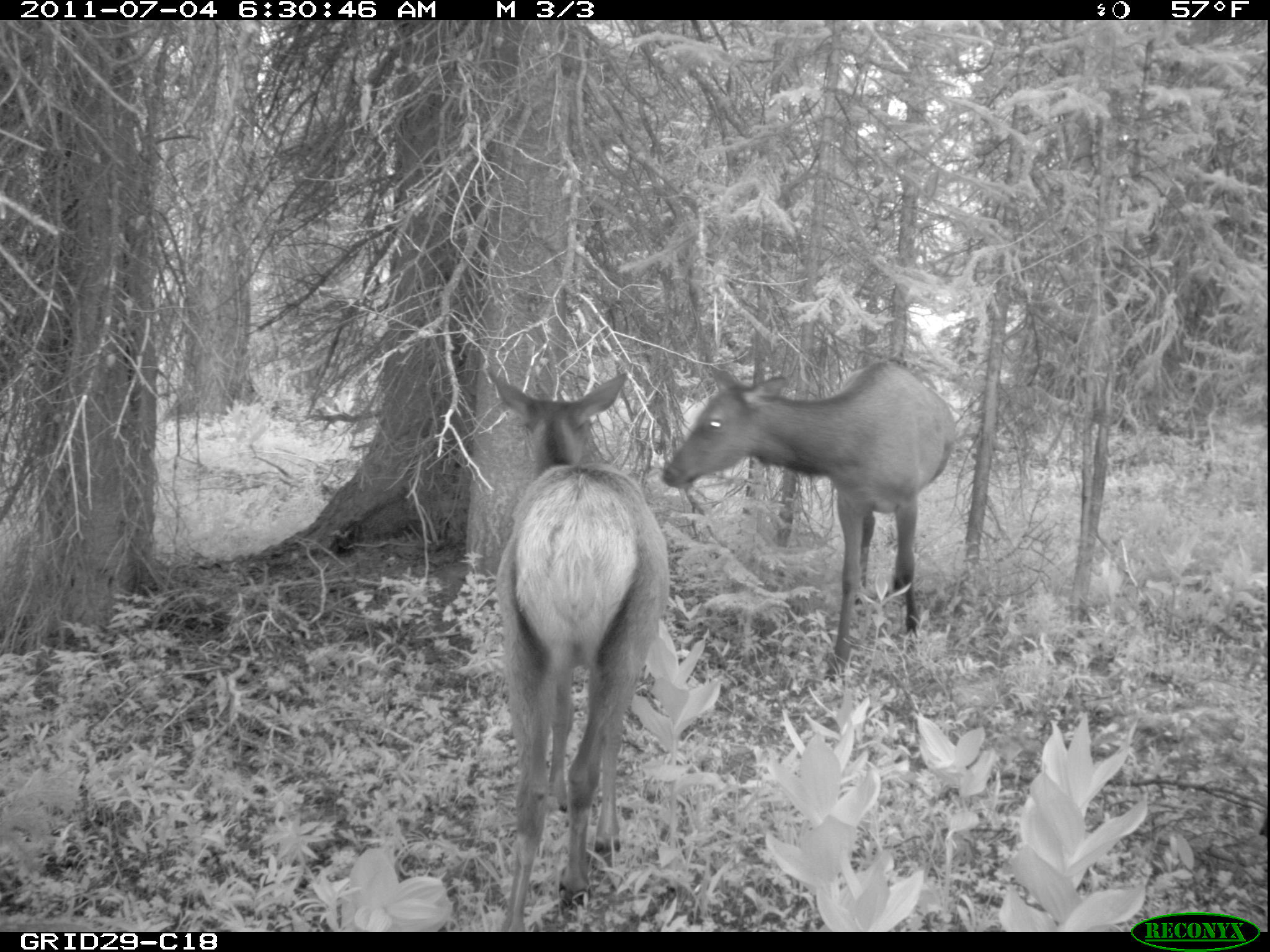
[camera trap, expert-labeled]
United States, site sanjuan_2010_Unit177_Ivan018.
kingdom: Animalia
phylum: Chordata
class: Mammalia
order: Artiodactyla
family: Cervidae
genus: Cervus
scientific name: Cervus elaphus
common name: red deer